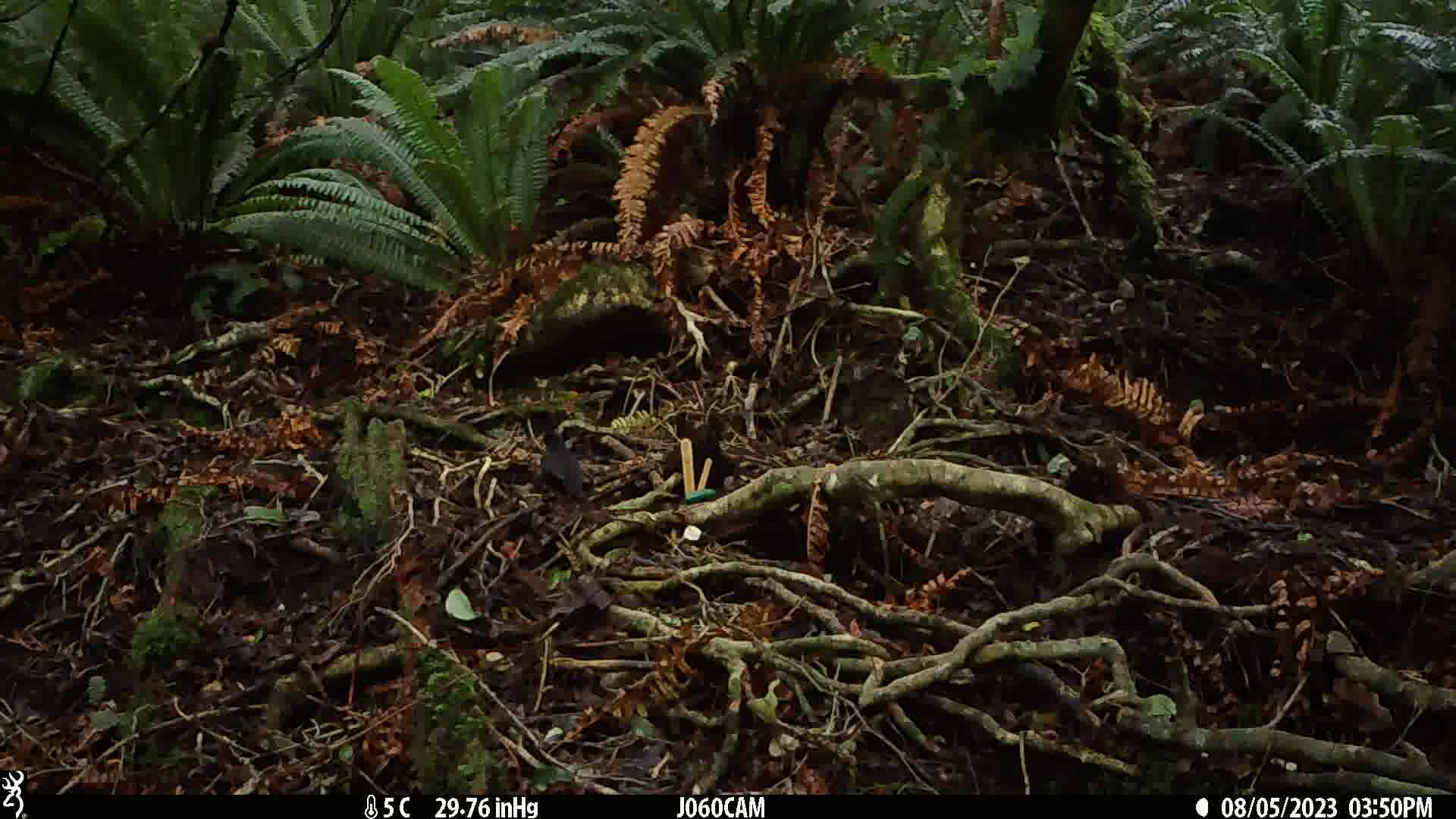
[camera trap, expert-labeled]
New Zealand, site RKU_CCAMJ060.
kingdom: Animalia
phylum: Chordata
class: Aves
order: Passeriformes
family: Turdidae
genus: Turdus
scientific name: Turdus merula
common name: eurasian blackbird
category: blackbird